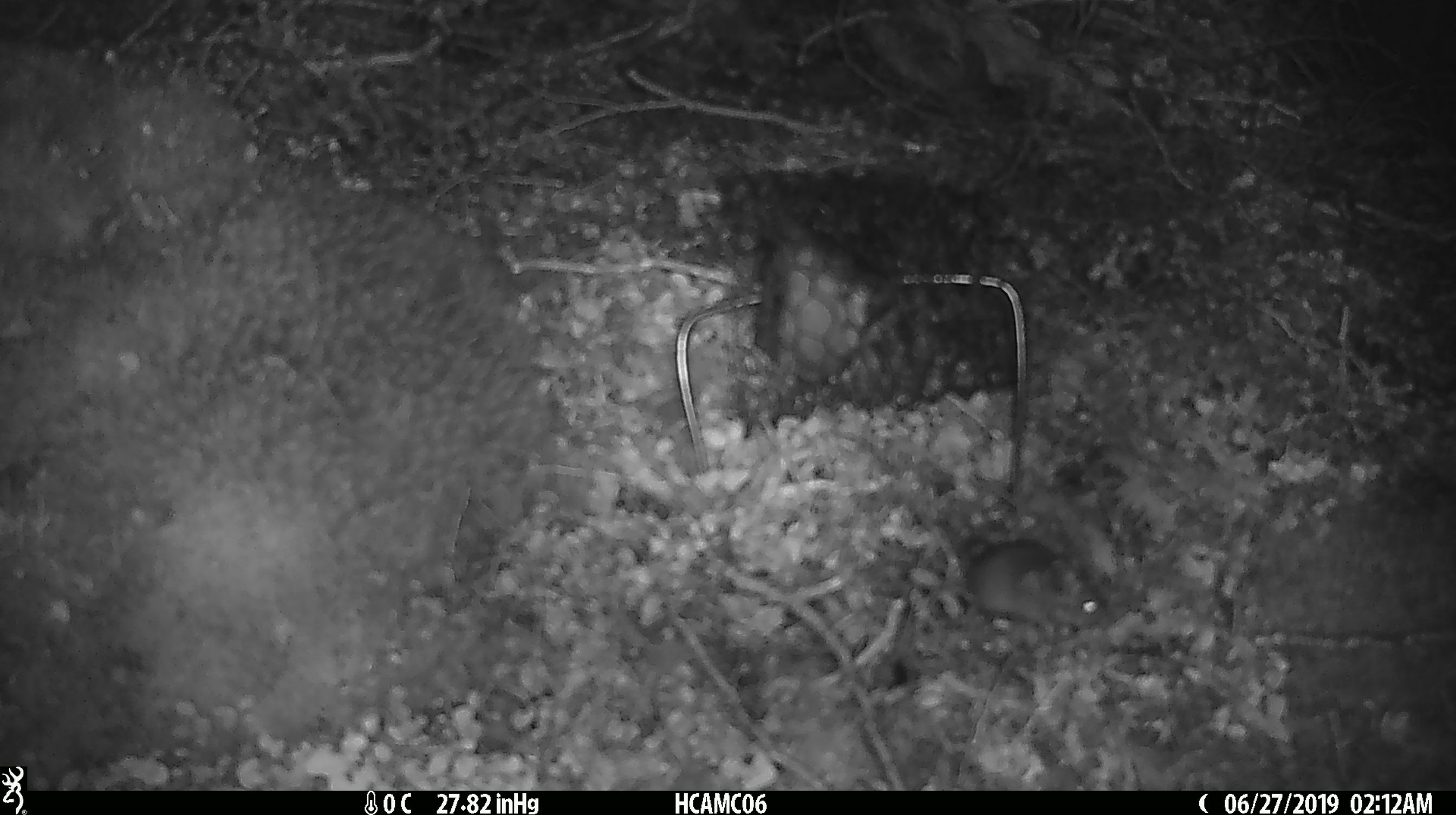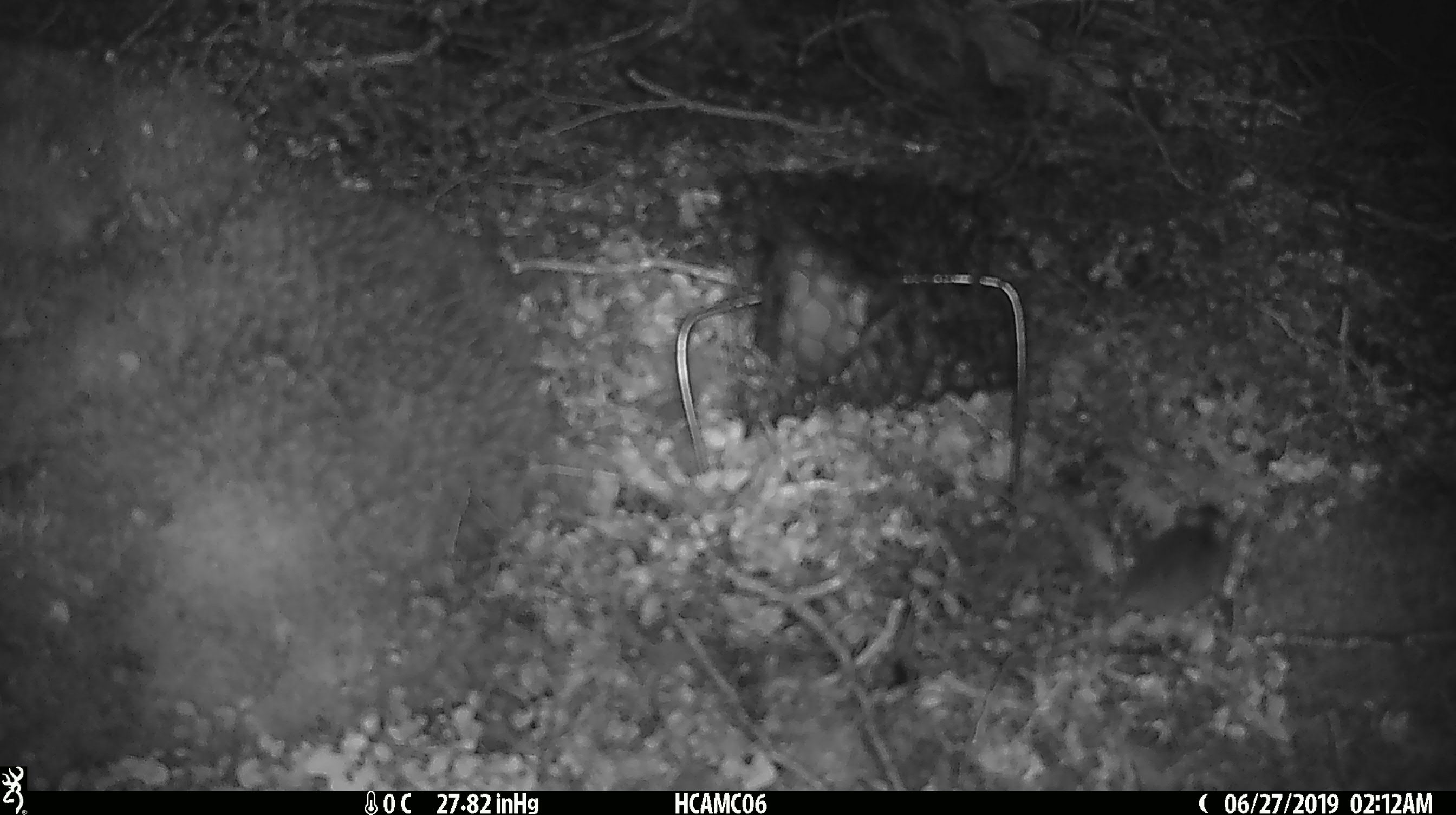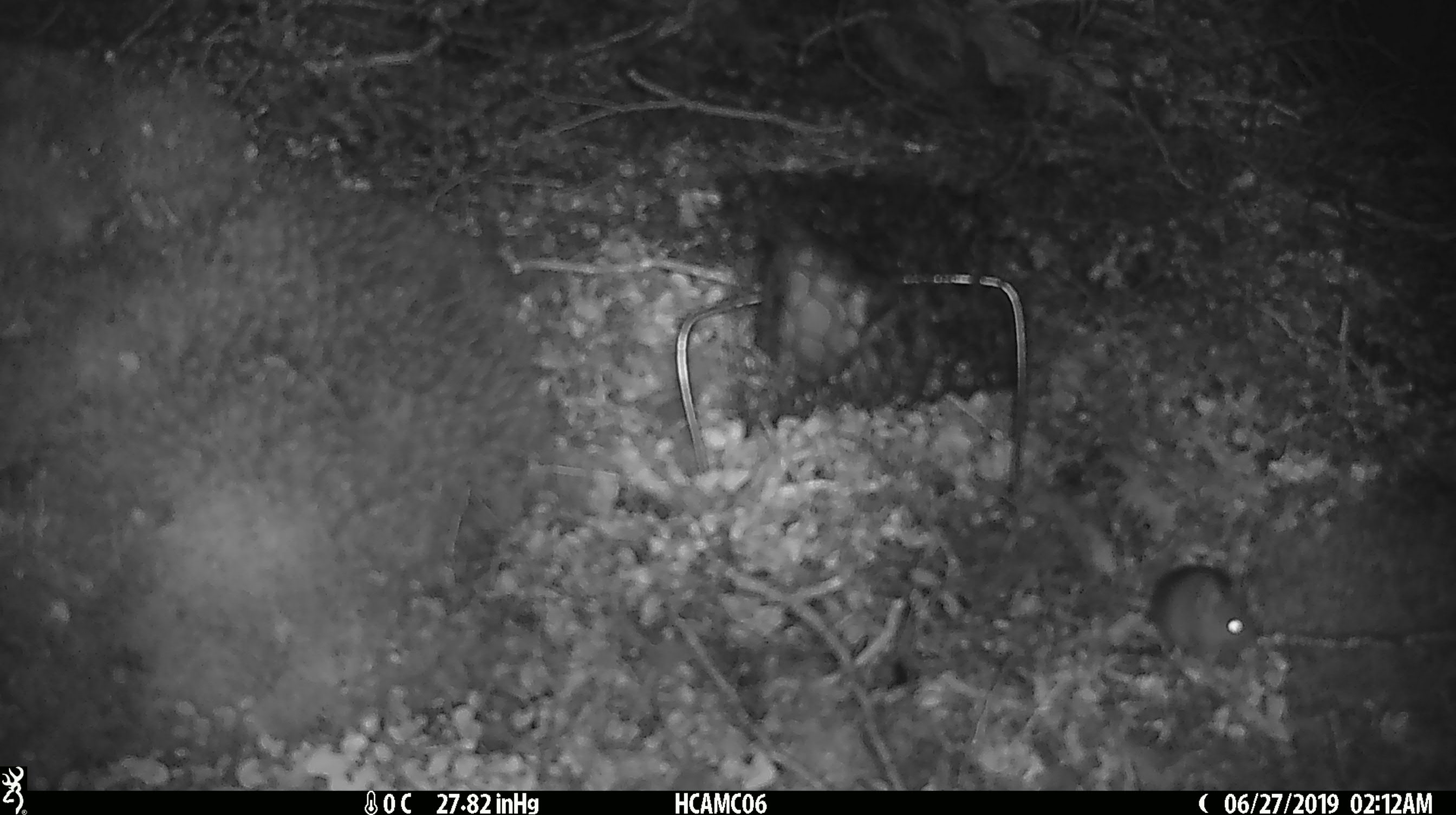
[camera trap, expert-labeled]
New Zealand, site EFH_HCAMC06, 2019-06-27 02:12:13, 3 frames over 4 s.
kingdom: Animalia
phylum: Chordata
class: Mammalia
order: Rodentia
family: Muridae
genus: Mus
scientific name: Mus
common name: mouse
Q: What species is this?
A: Mouse (Mus).